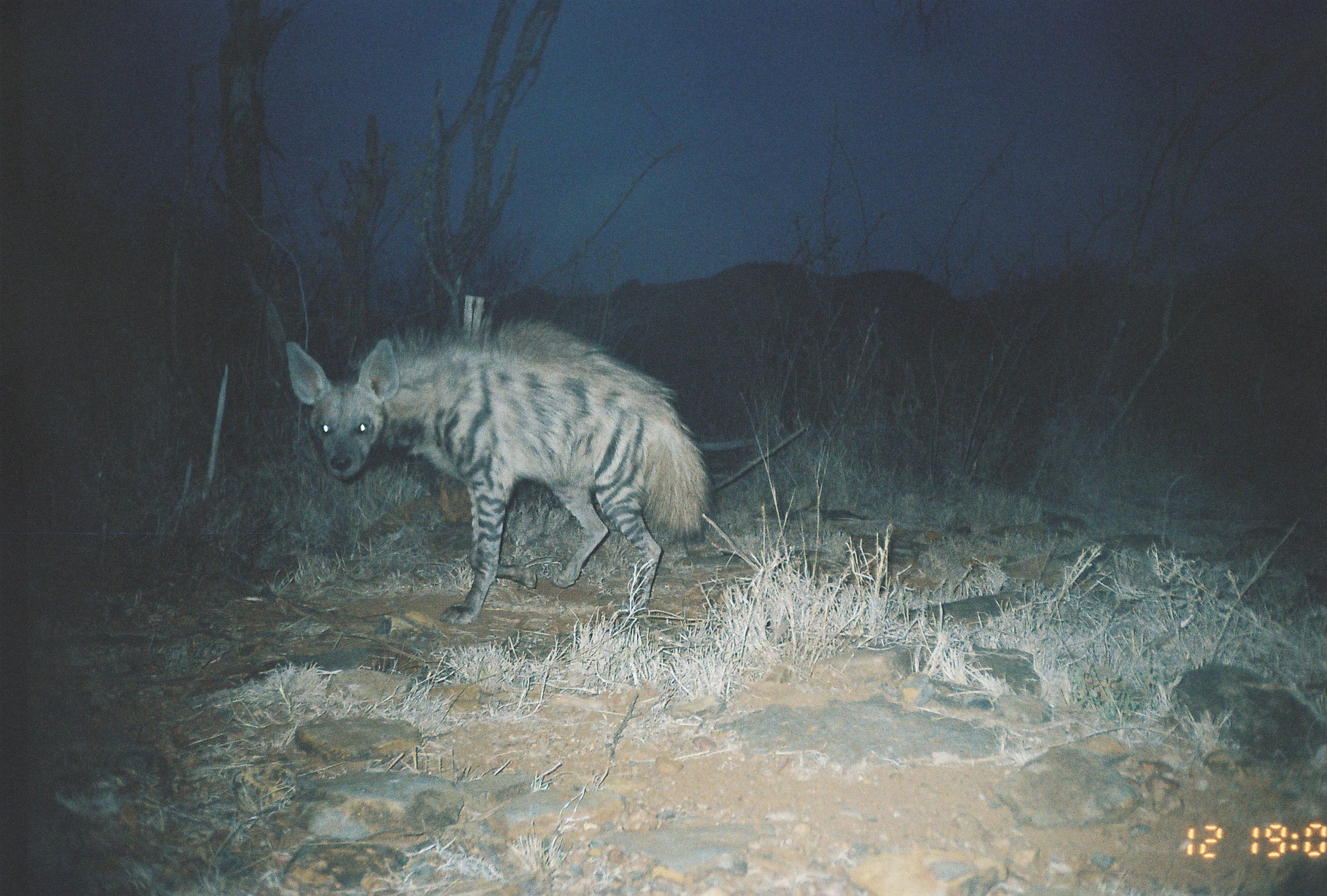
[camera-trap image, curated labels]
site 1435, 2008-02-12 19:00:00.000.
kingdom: Animalia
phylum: Chordata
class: Mammalia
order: Carnivora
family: Hyaenidae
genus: Hyaena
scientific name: Hyaena hyaena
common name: striped hyena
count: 1